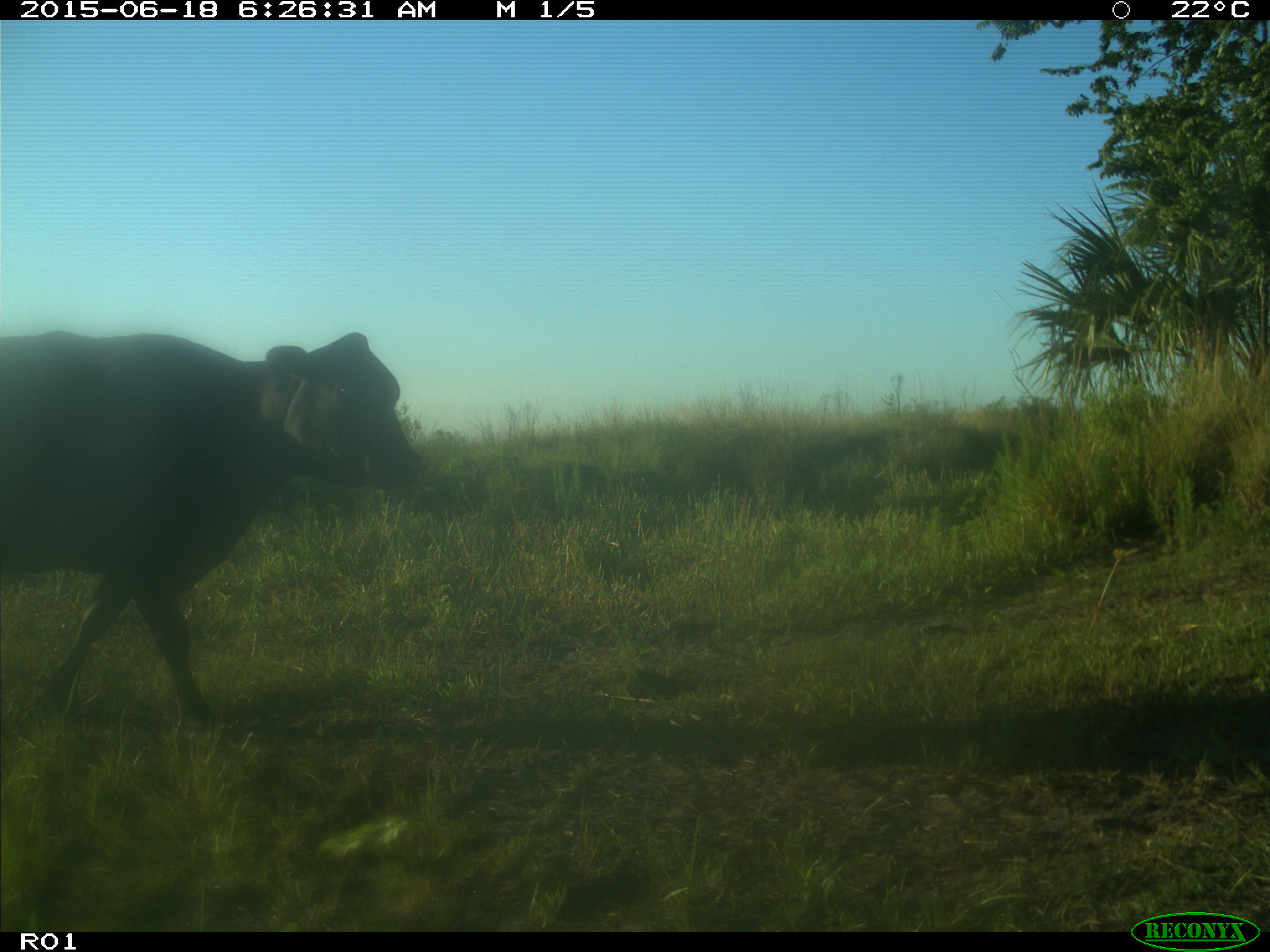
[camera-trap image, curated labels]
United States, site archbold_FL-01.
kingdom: Animalia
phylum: Chordata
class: Mammalia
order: Artiodactyla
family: Bovidae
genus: Bos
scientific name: Bos taurus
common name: domestic cow